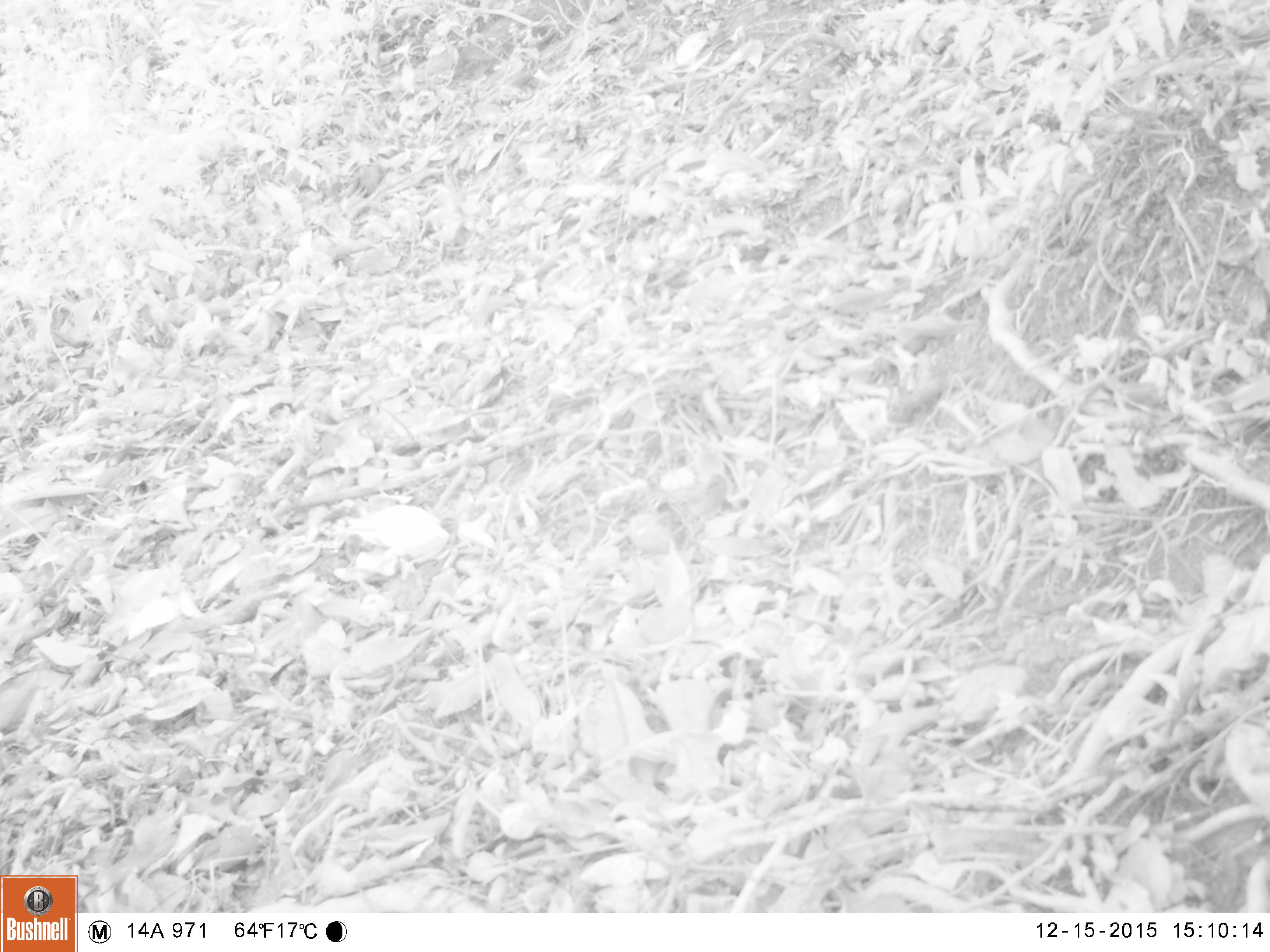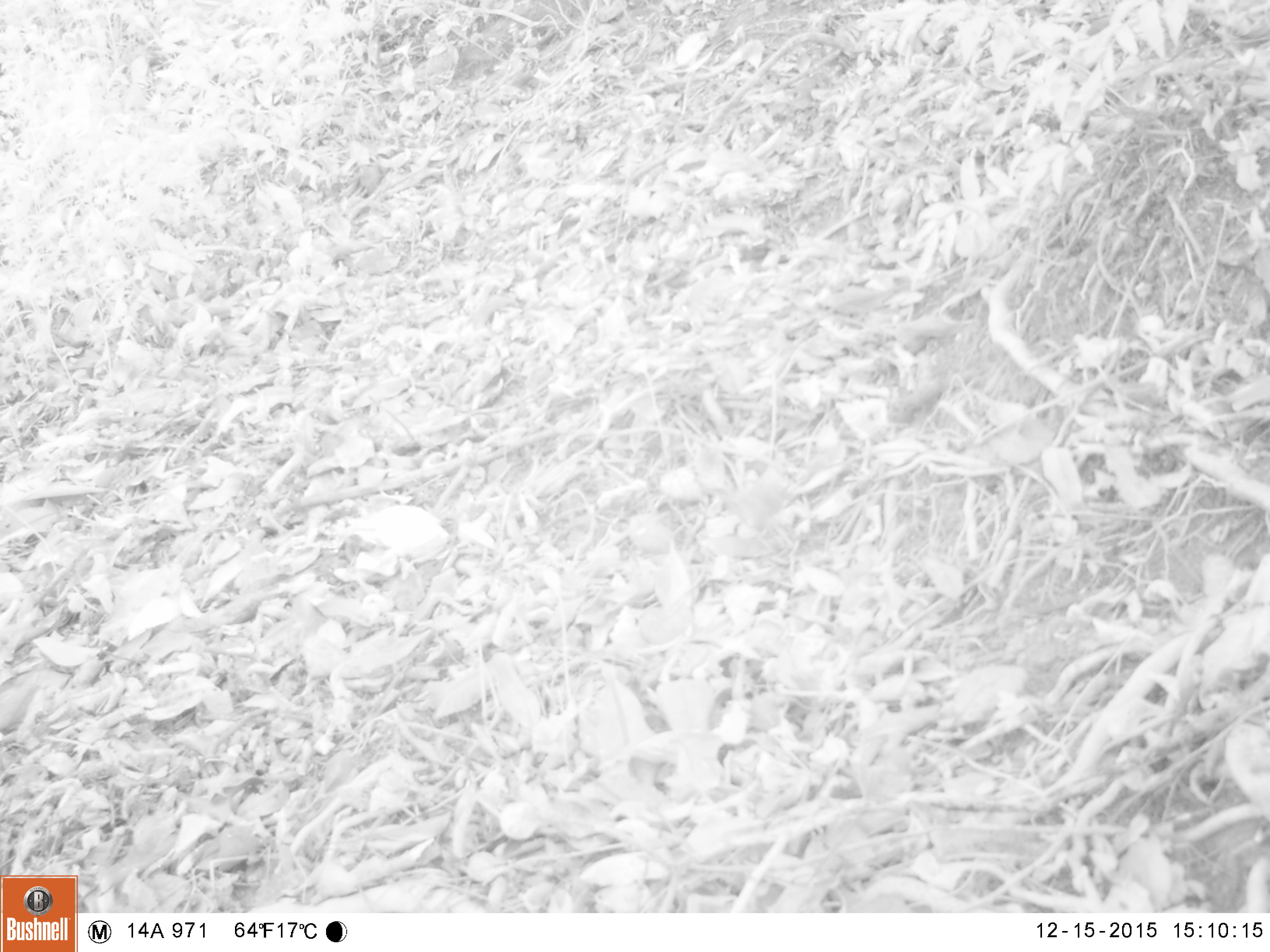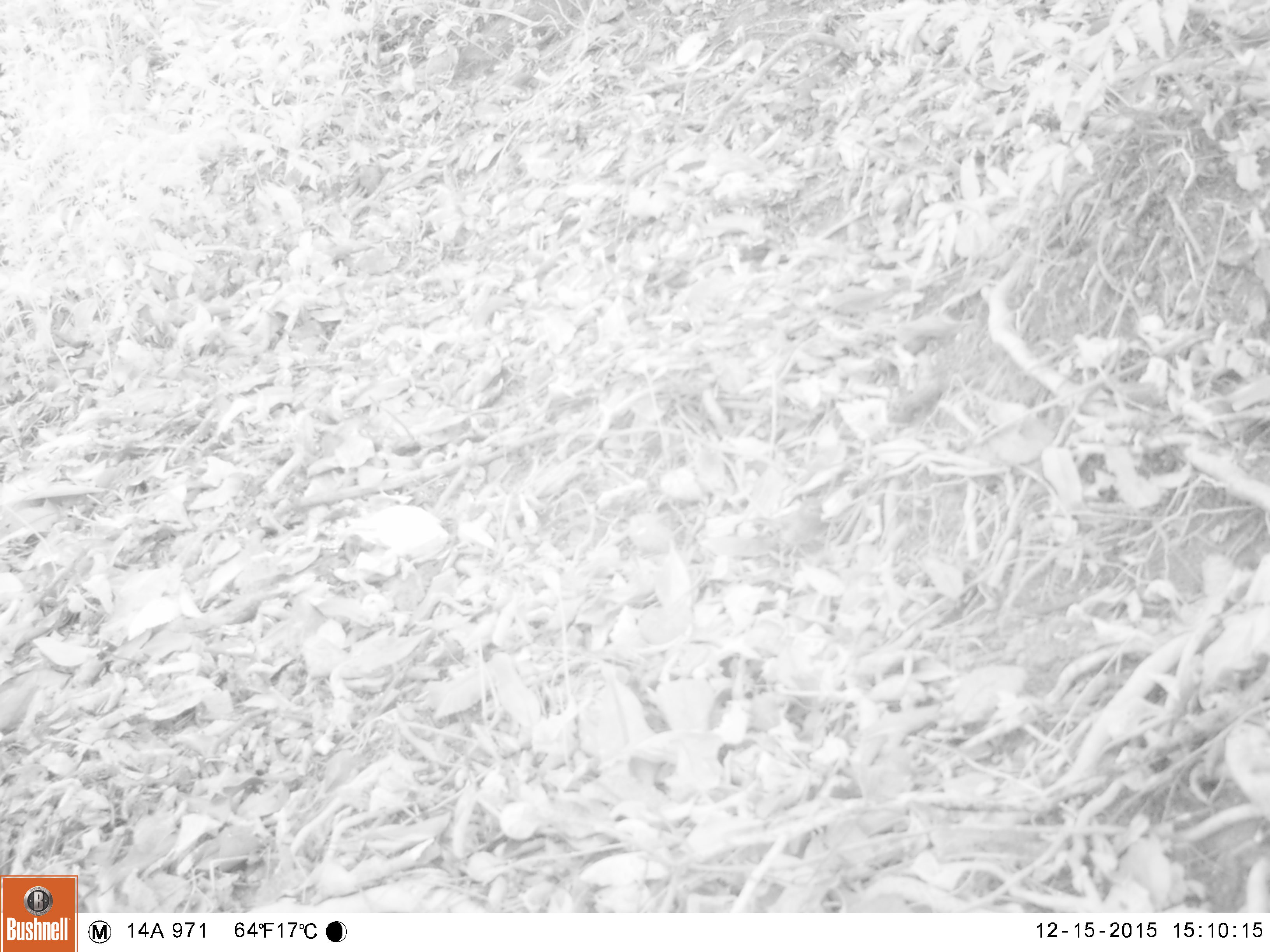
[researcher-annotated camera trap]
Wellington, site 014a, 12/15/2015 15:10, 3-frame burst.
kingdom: Animalia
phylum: Chordata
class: Aves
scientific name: Aves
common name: bird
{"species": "bird (Aves)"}